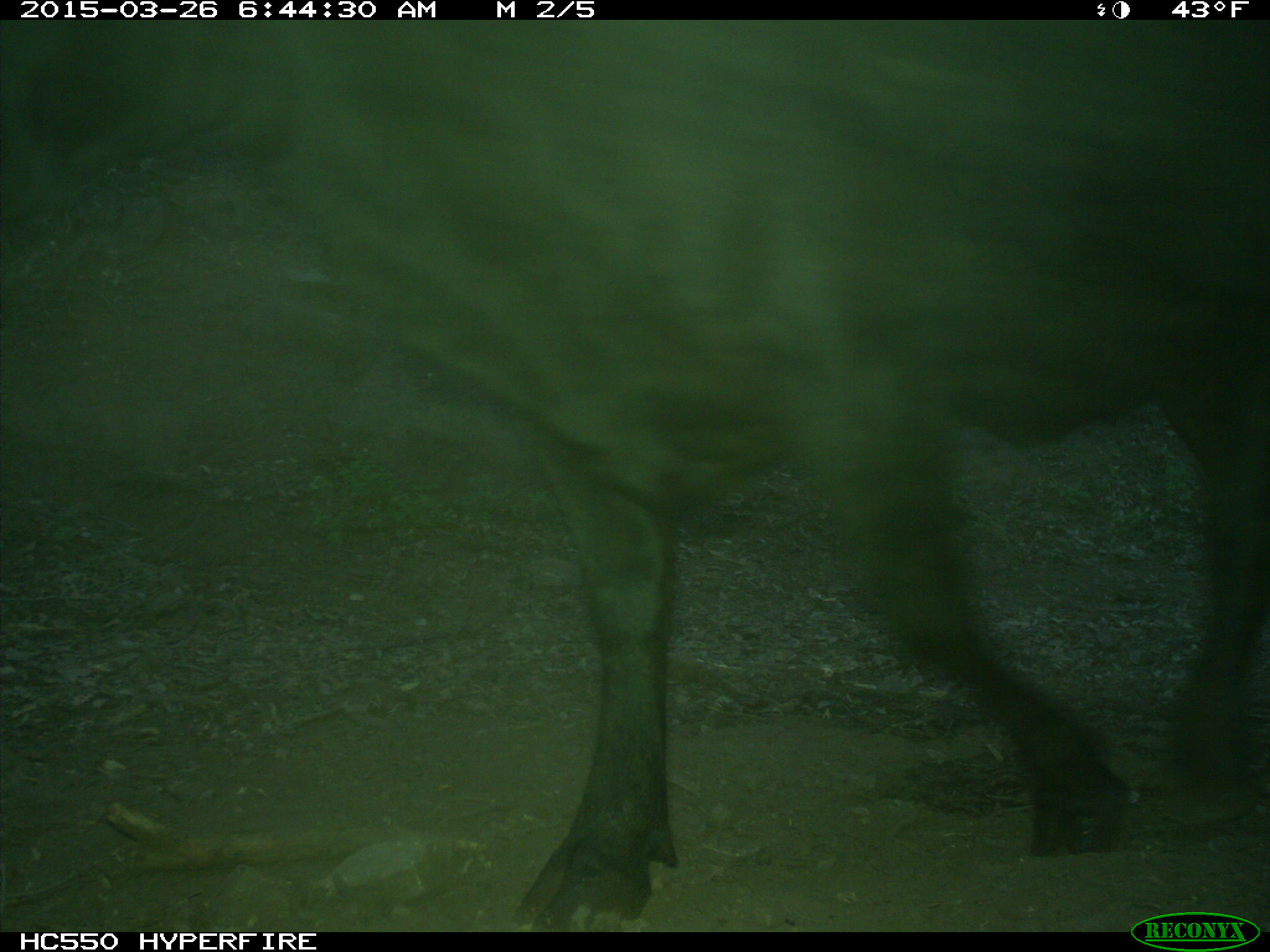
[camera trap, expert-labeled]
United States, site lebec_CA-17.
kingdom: Animalia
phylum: Chordata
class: Mammalia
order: Artiodactyla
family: Bovidae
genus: Bos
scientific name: Bos taurus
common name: domestic cow